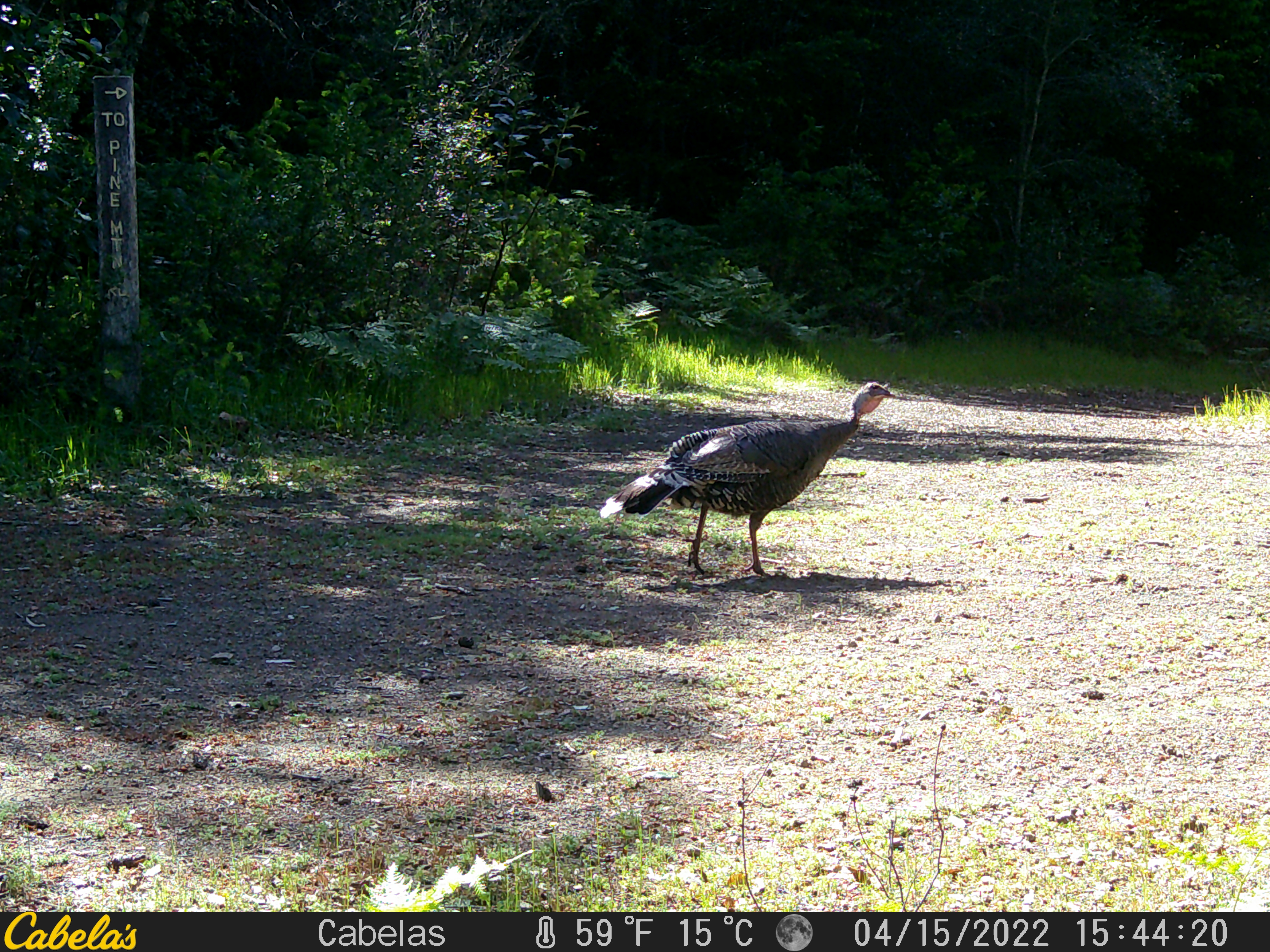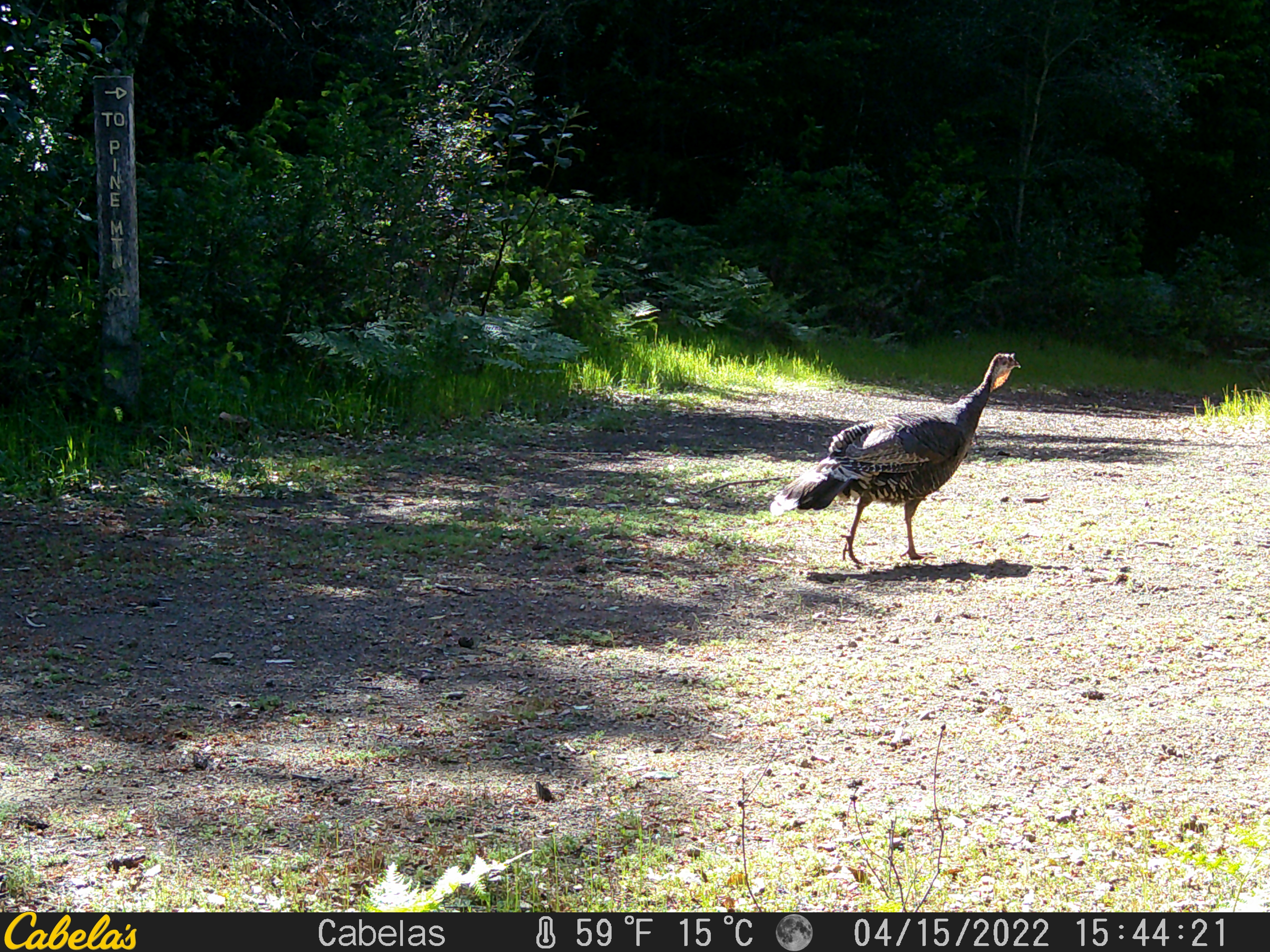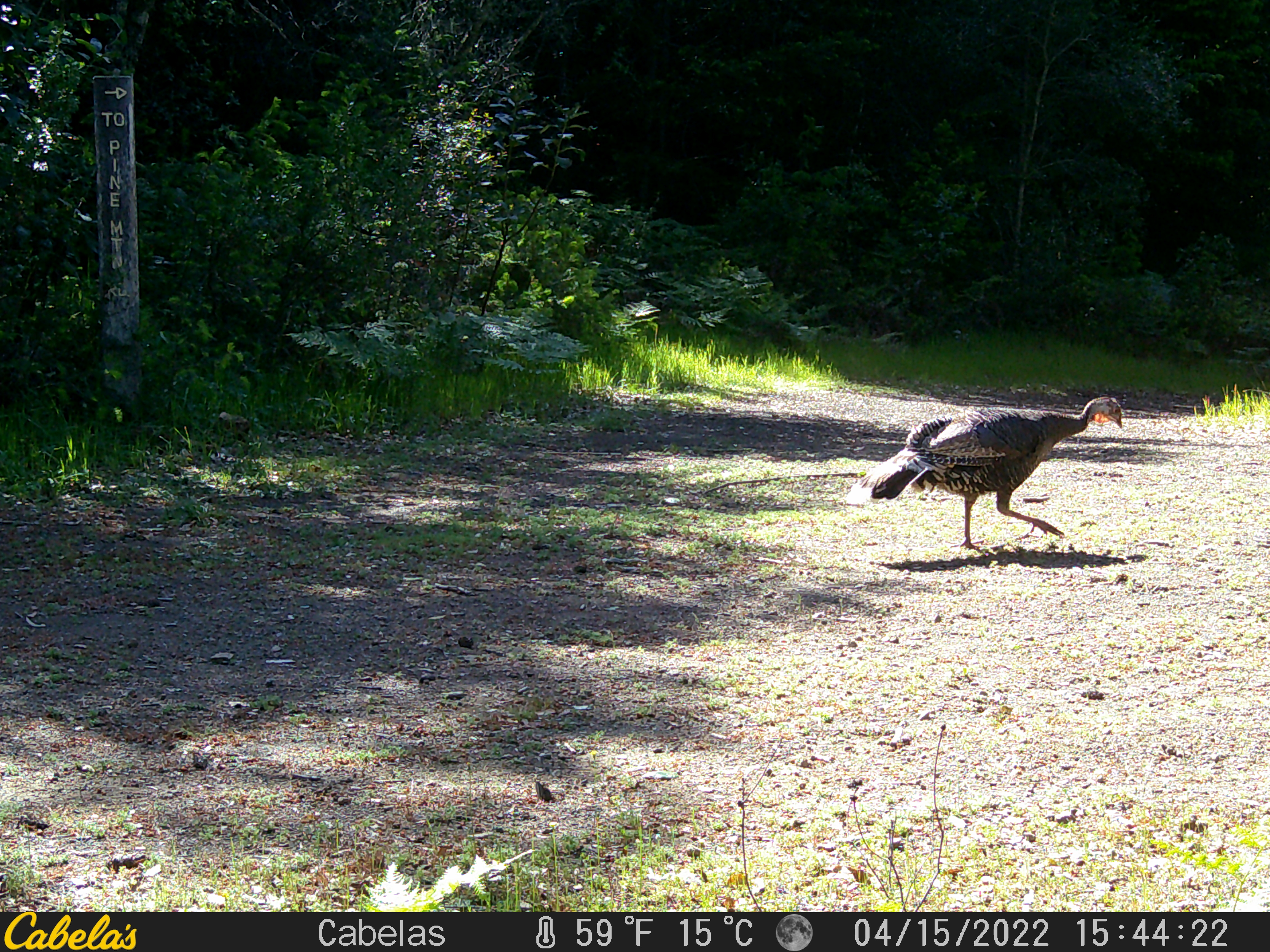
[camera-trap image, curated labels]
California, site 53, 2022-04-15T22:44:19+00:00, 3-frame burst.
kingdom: Animalia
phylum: Chordata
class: Aves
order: Galliformes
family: Phasianidae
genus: Meleagris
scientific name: Meleagris gallopavo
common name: turkey